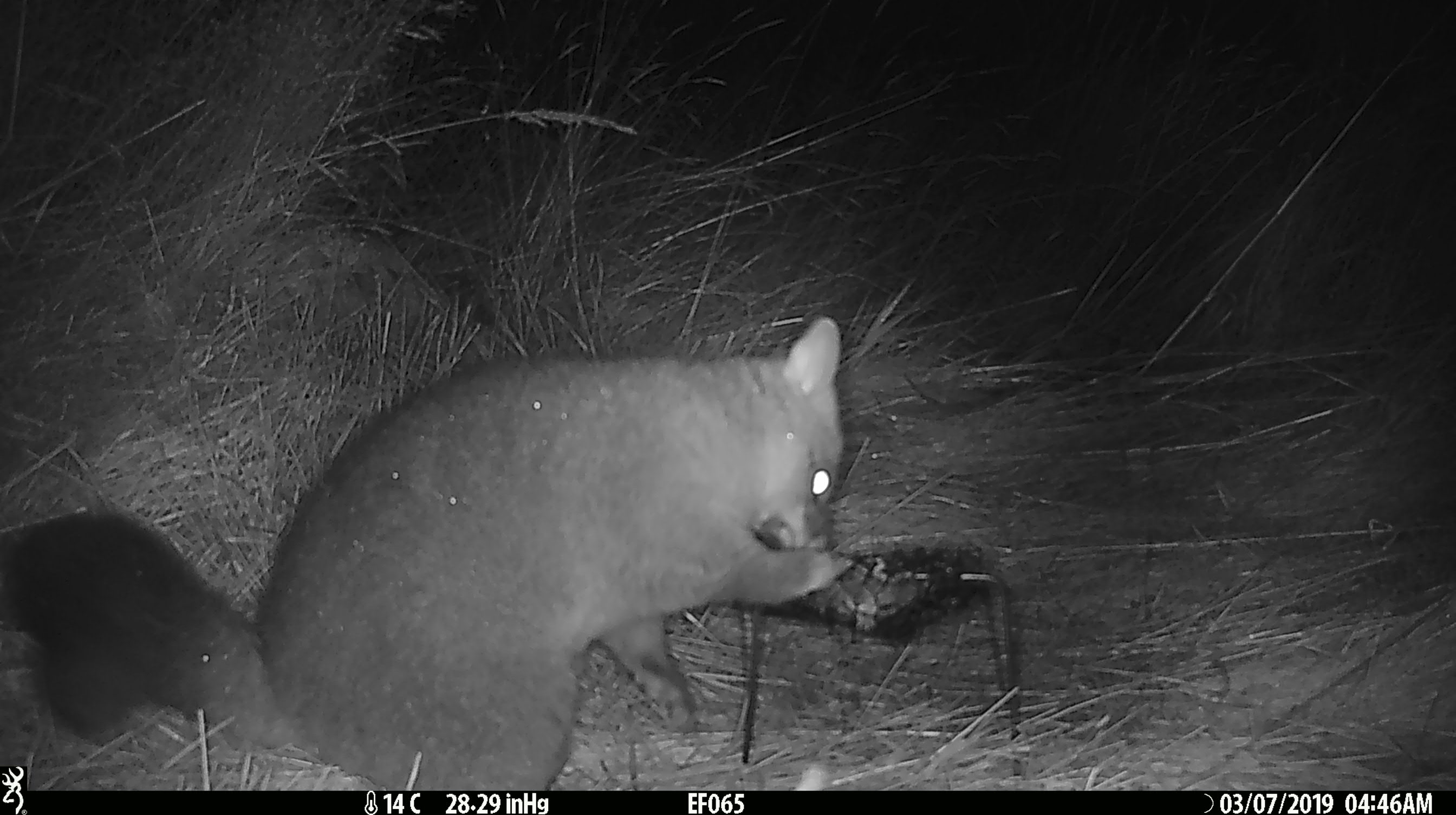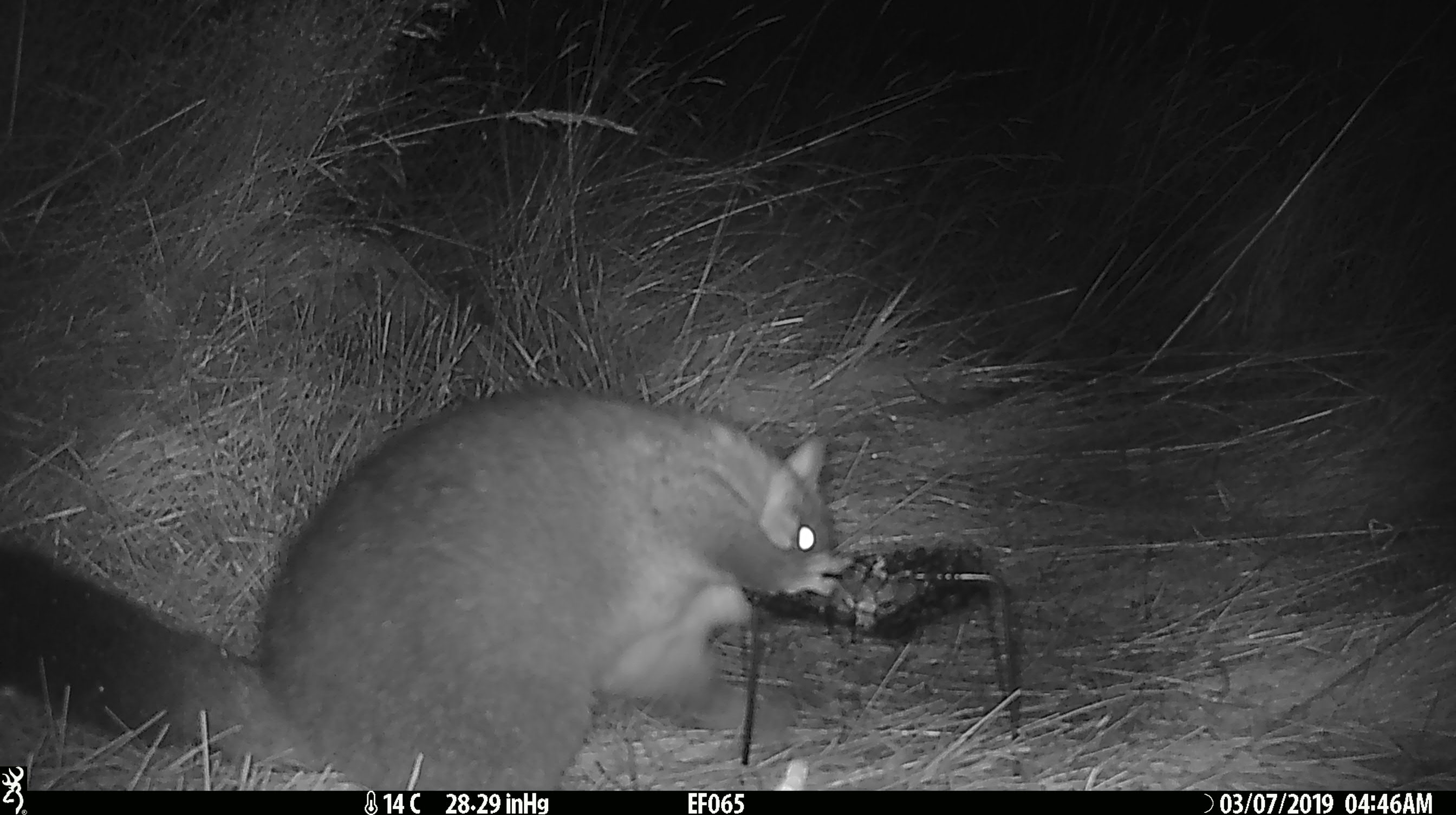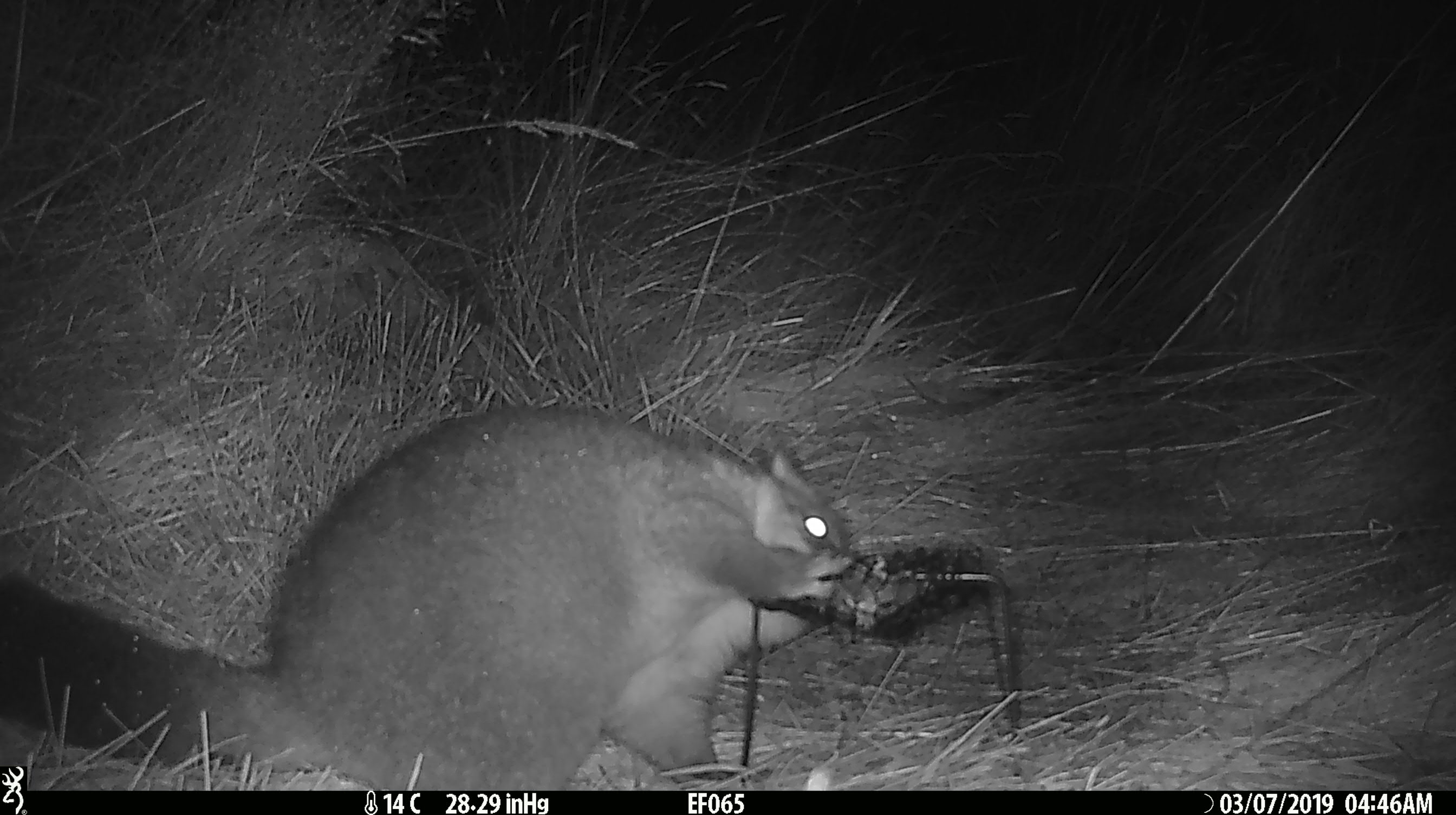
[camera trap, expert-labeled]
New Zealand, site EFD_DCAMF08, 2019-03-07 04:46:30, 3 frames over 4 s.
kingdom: Animalia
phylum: Chordata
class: Mammalia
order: Diprotodontia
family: Phalangeridae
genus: Trichosurus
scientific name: Trichosurus vulpecula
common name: common brushtail possum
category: possum